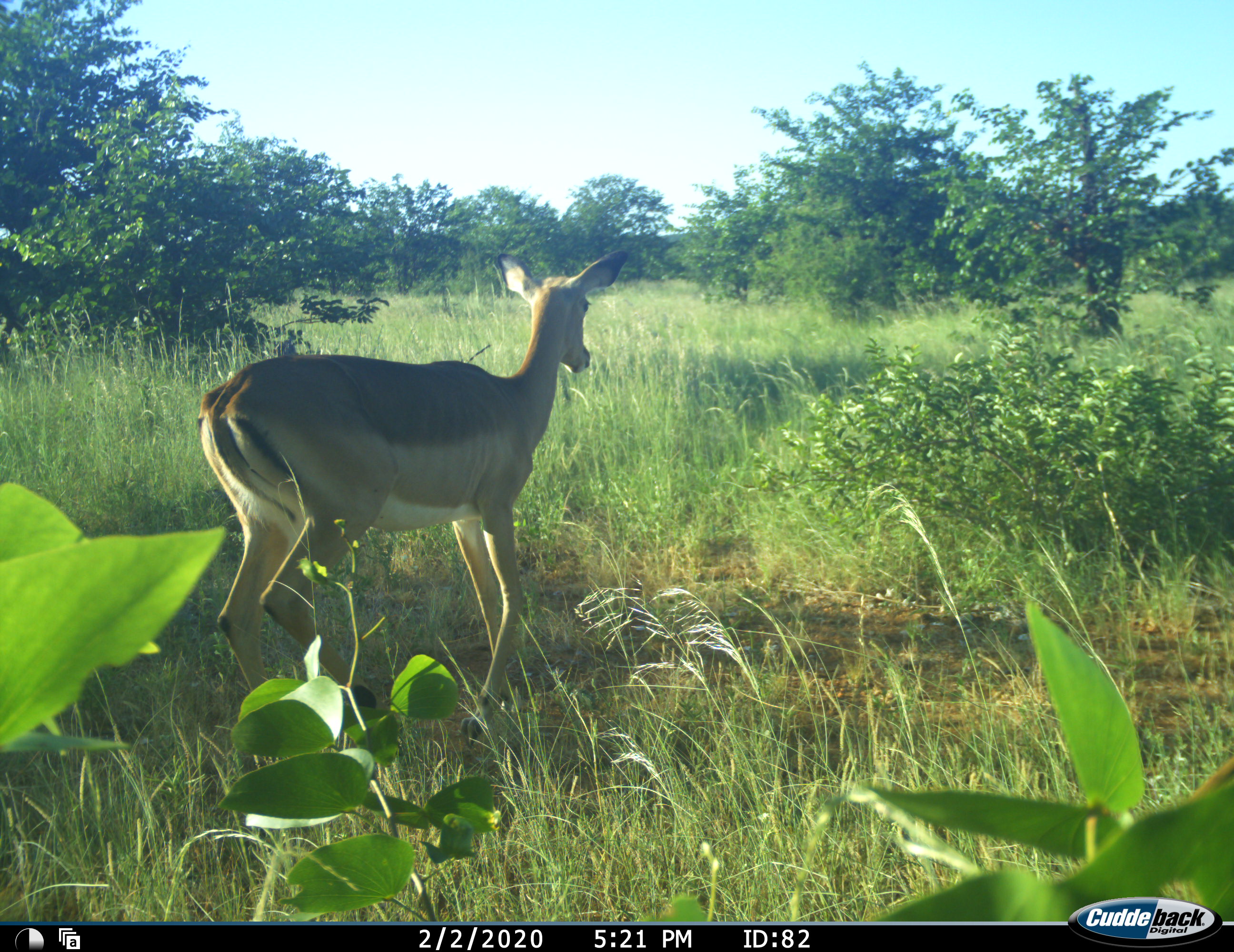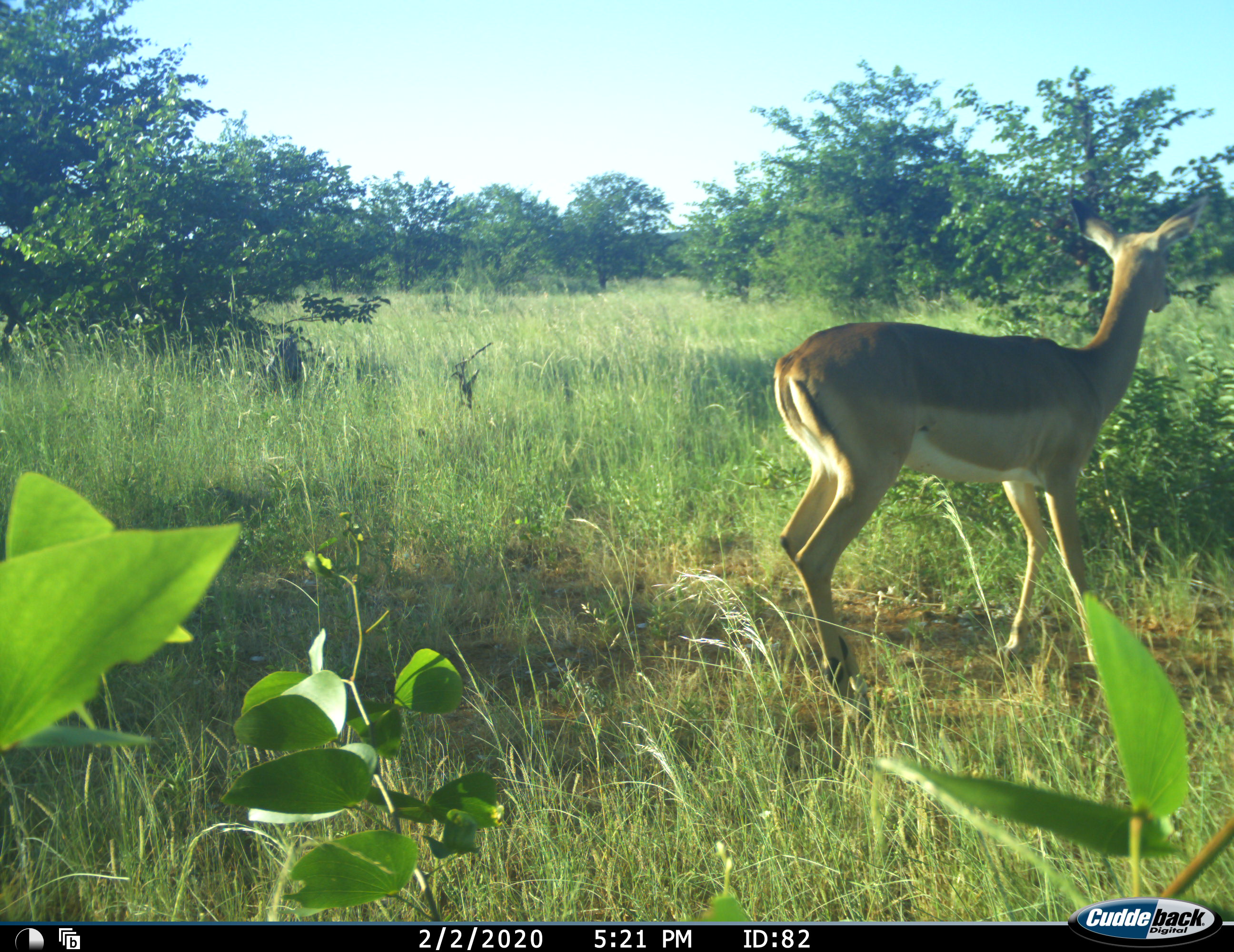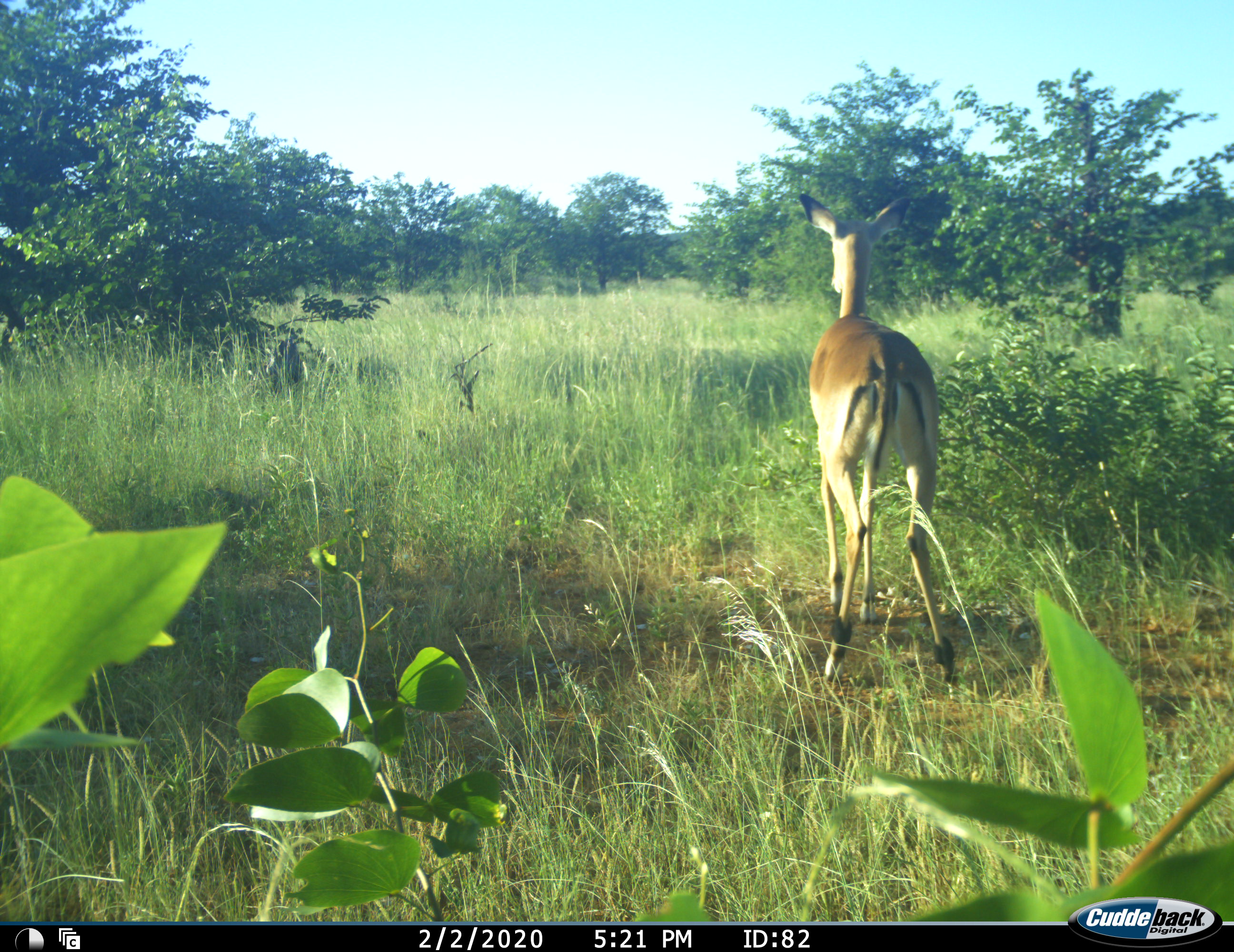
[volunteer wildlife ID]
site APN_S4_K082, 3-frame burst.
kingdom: Animalia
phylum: Chordata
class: Mammalia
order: Artiodactyla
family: Bovidae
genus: Aepyceros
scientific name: Aepyceros melampus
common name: impala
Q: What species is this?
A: Impala (Aepyceros melampus).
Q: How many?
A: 1.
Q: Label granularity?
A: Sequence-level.